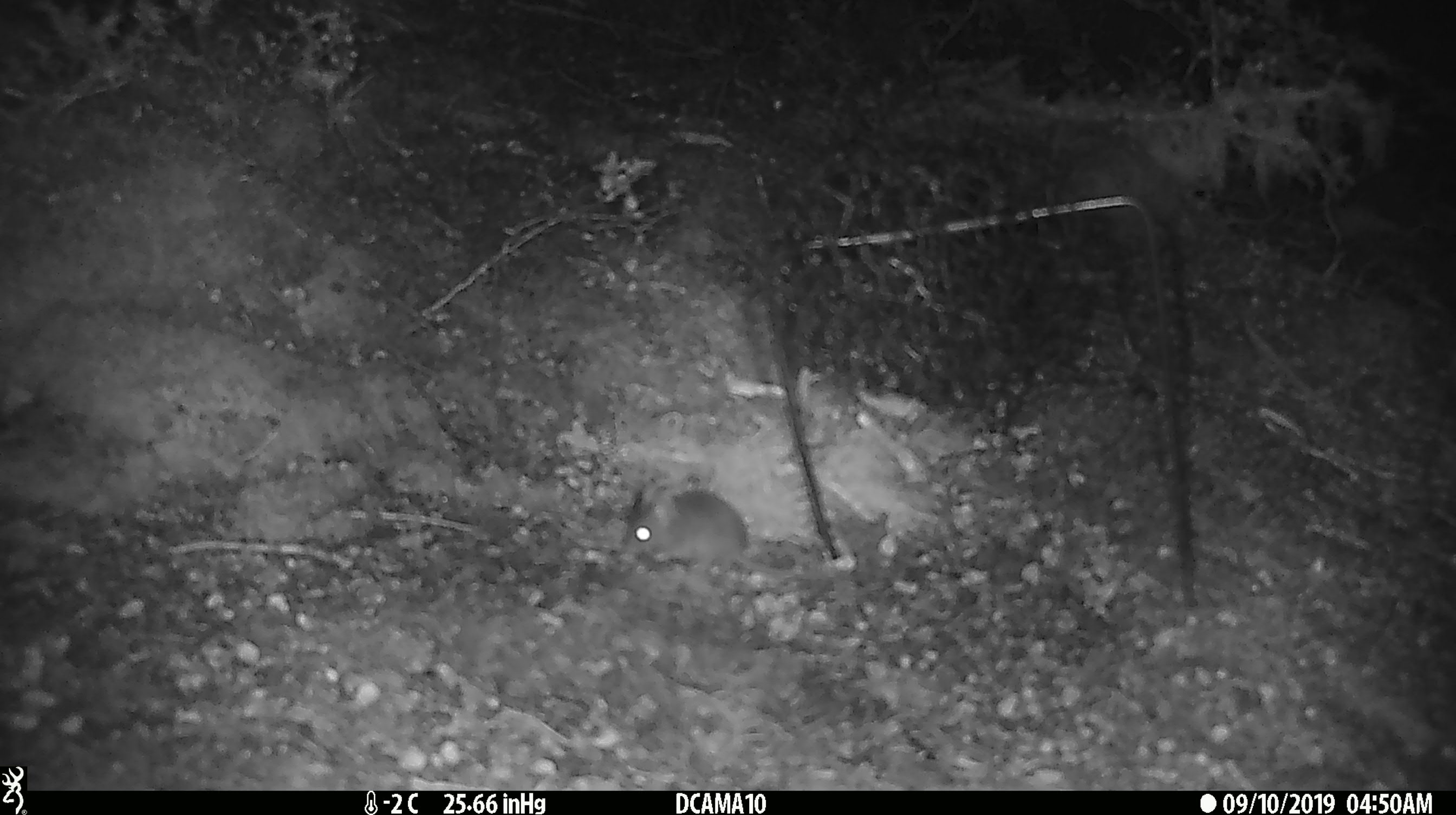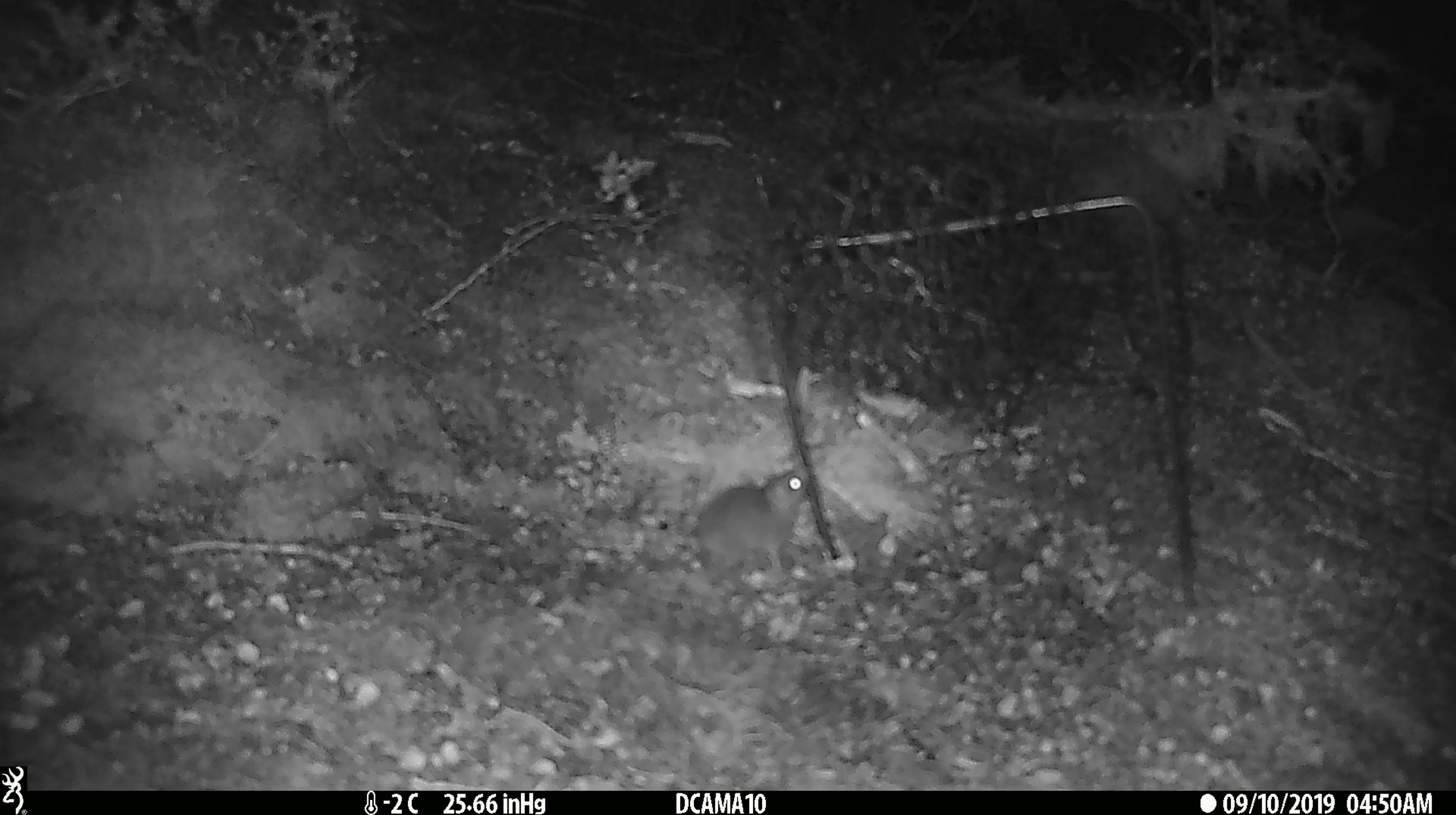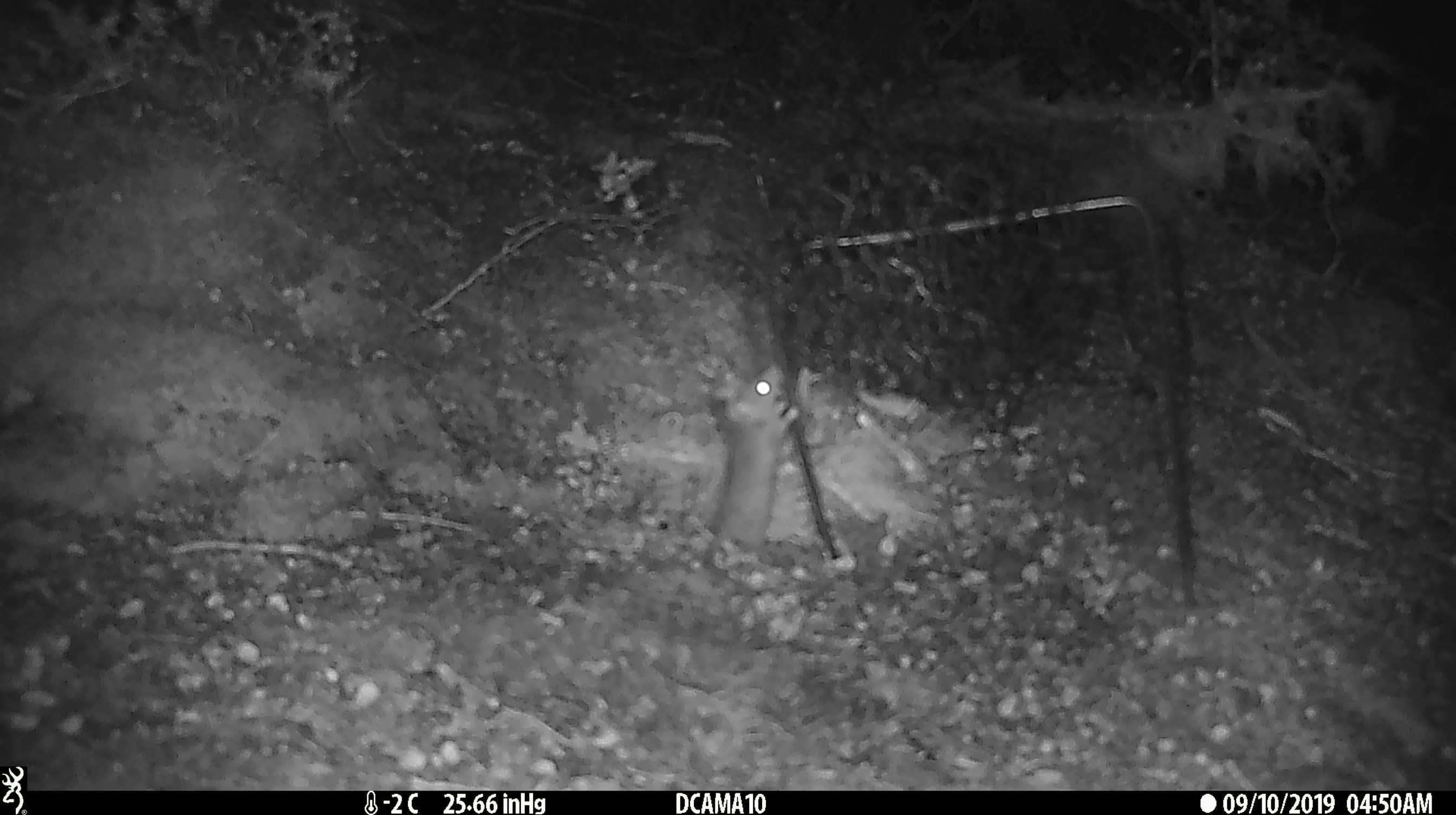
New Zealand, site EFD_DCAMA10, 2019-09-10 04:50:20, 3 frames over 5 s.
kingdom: Animalia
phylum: Chordata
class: Mammalia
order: Rodentia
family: Muridae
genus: Mus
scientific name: Mus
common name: mouse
Mouse (Mus).